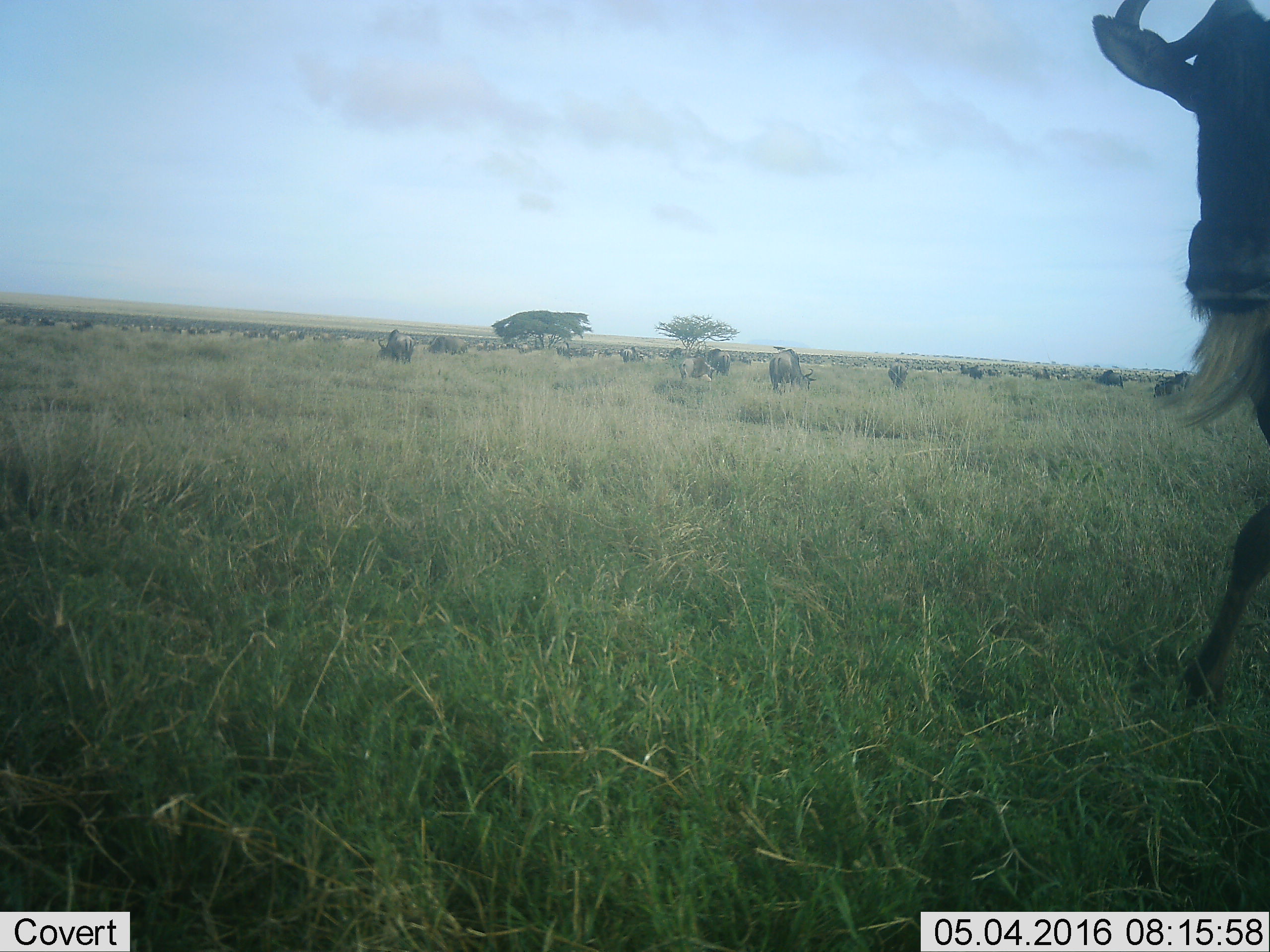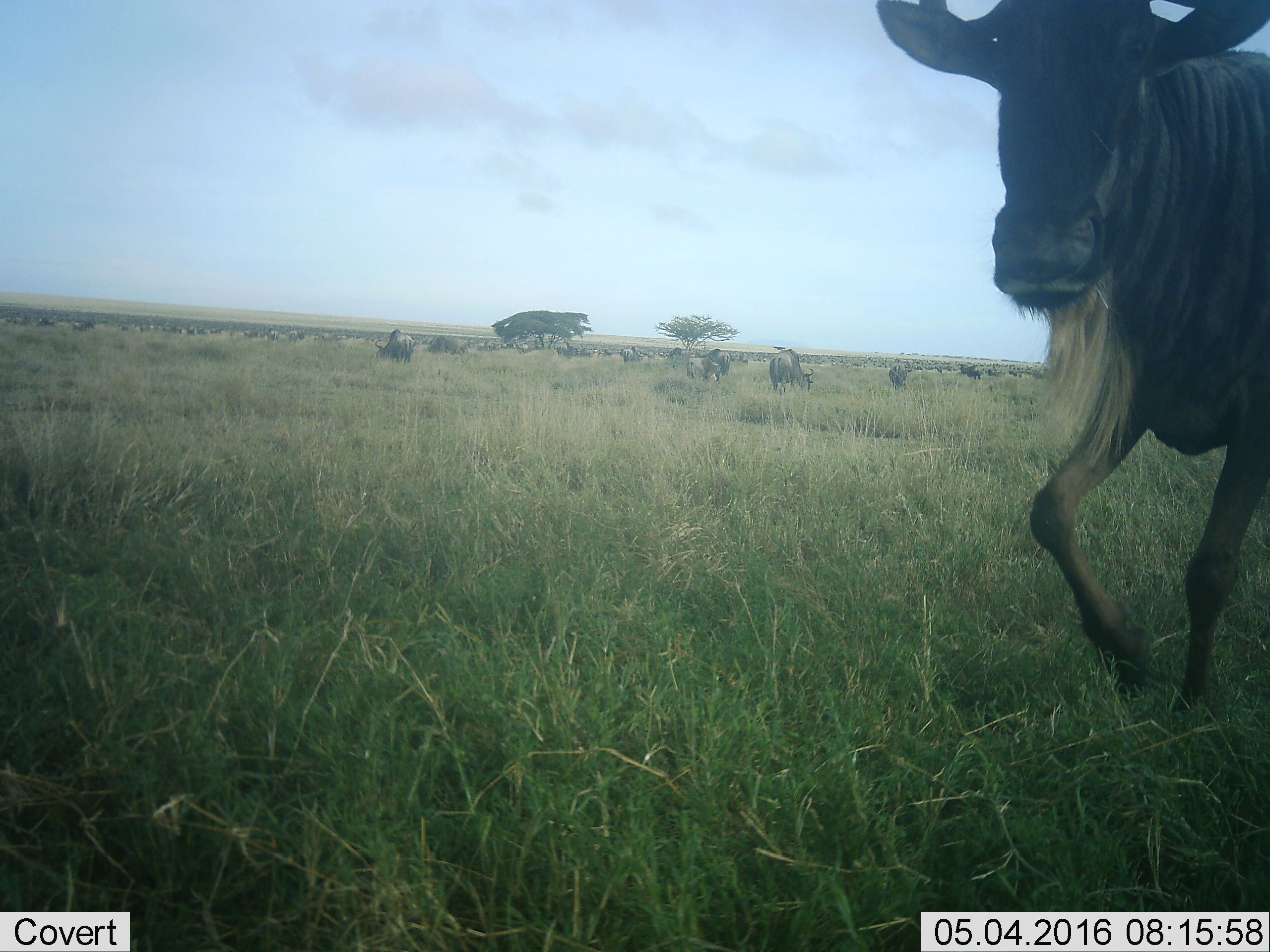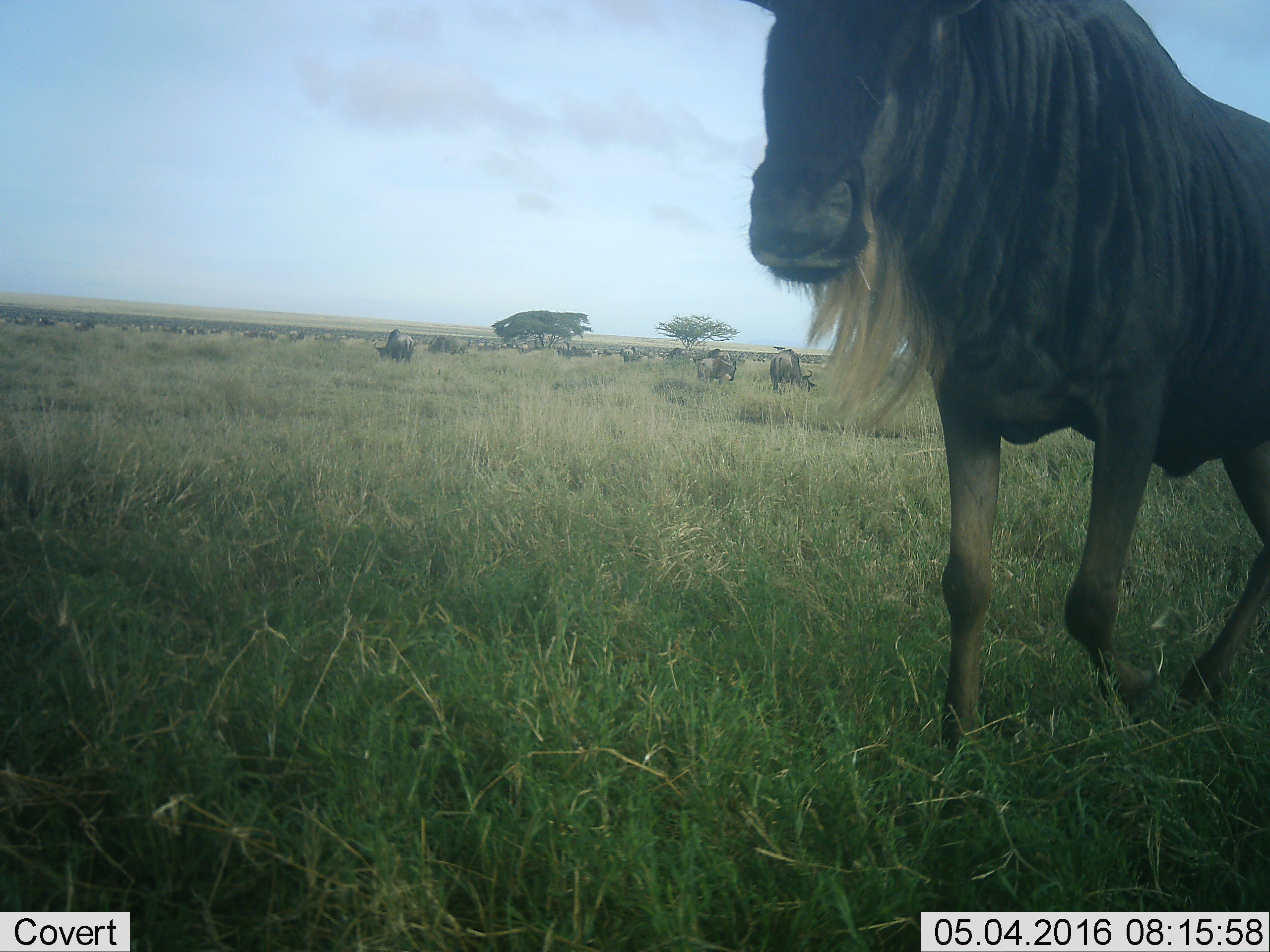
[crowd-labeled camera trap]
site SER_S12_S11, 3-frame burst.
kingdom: Animalia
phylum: Chordata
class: Mammalia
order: Artiodactyla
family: Bovidae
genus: Connochaetes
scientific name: Connochaetes taurinus taurinus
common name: blue wildebeest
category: wildebeestblue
Wildebeestblue (blue wildebeest) (Connochaetes taurinus taurinus), count 51+. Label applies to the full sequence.